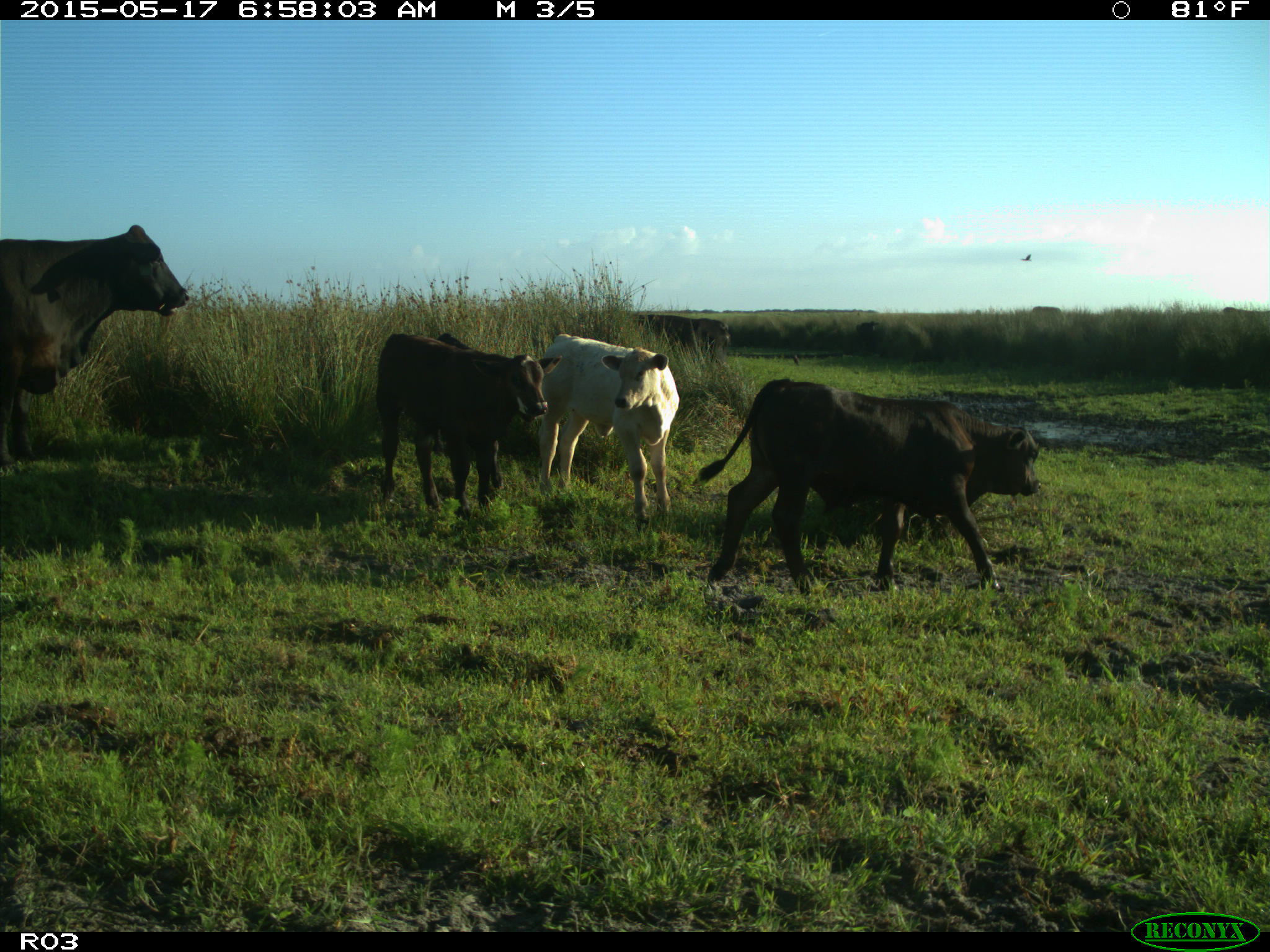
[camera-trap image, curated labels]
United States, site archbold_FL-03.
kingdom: Animalia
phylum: Chordata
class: Mammalia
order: Artiodactyla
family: Bovidae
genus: Bos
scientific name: Bos taurus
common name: domestic cow